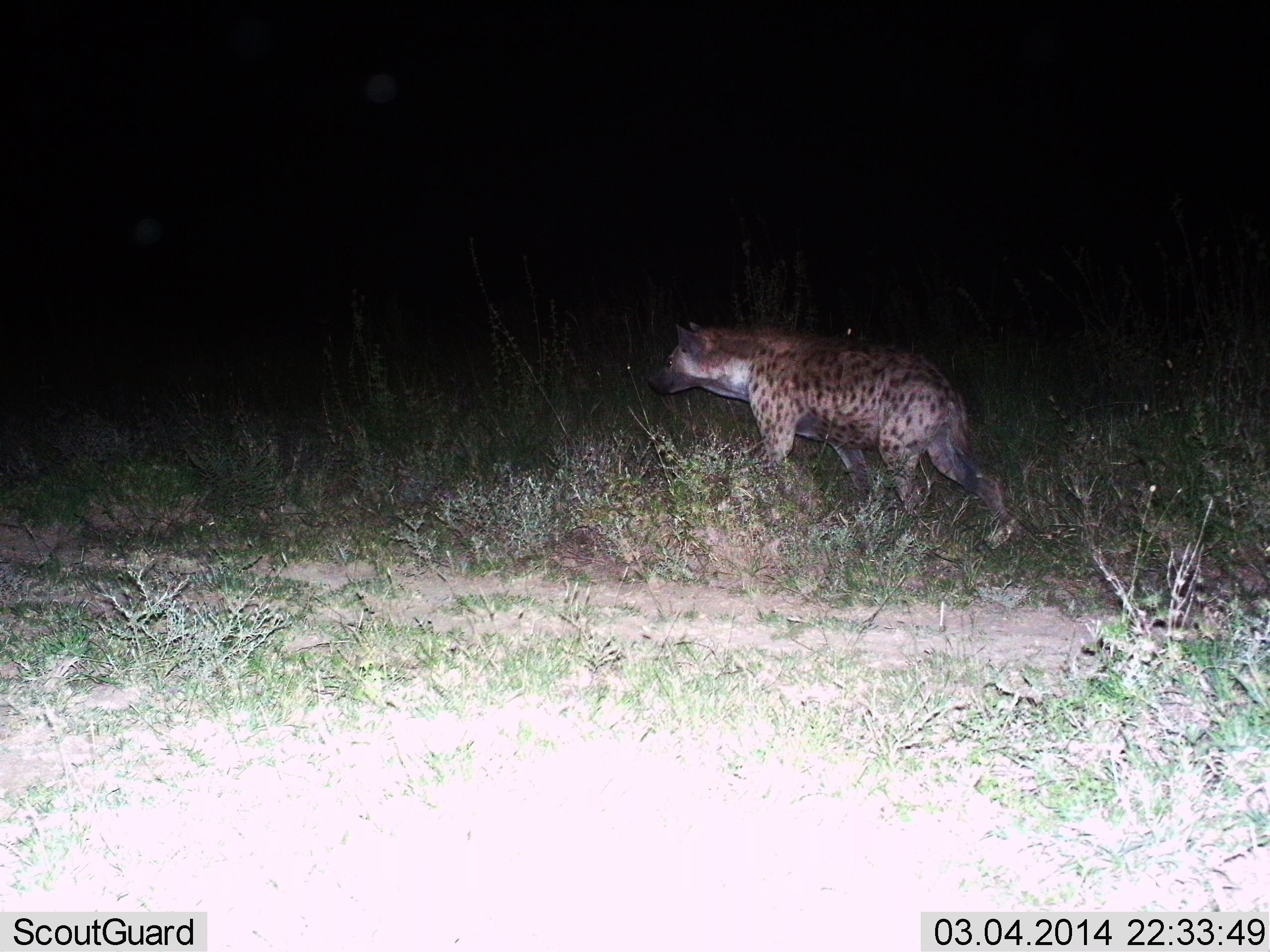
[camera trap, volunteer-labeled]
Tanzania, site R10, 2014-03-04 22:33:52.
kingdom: Animalia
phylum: Chordata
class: Mammalia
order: Carnivora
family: Hyaenidae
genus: Crocuta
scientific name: Crocuta crocuta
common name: spotted hyena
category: hyenaspotted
Hyenaspotted (spotted hyena) (Crocuta crocuta), count 1. Behavior (volunteer vote fractions): standing 10%, resting 0%, moving 90%, interacting 0%. Young present (vote fraction): 0%. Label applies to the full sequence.